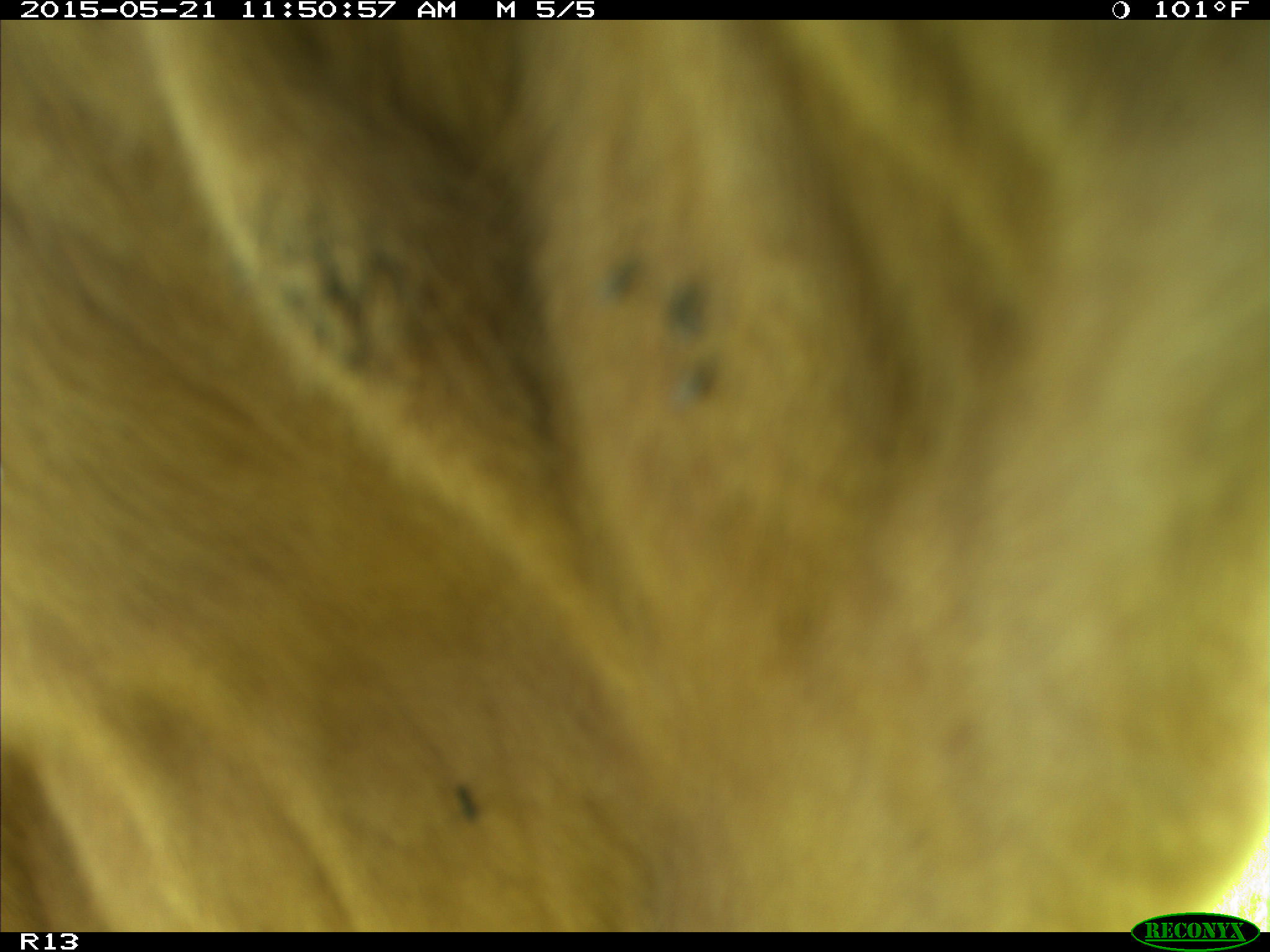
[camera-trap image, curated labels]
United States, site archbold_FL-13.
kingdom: Animalia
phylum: Chordata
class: Mammalia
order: Artiodactyla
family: Bovidae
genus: Bos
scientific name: Bos taurus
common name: domestic cow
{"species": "Bos taurus (domestic cow)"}